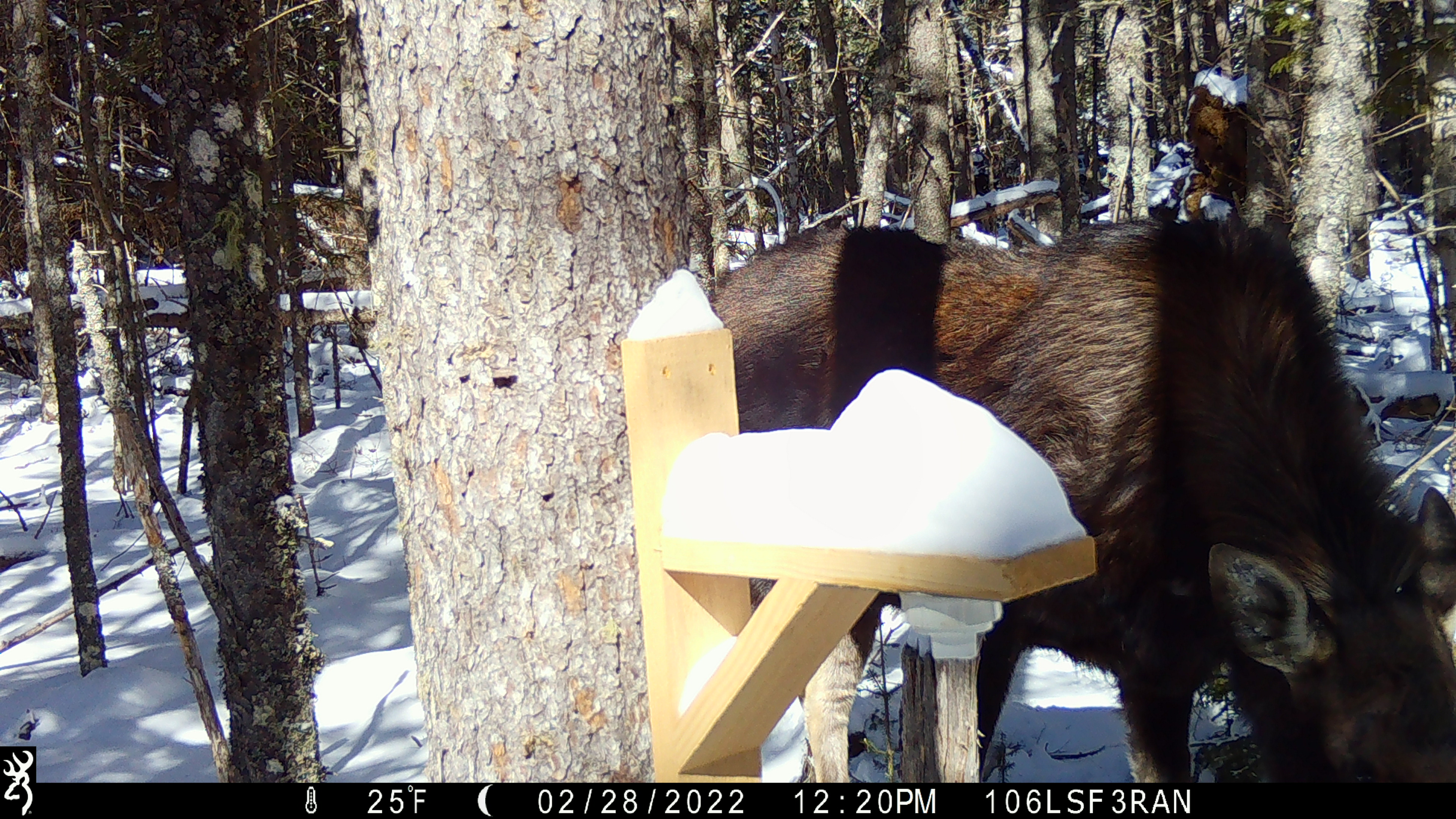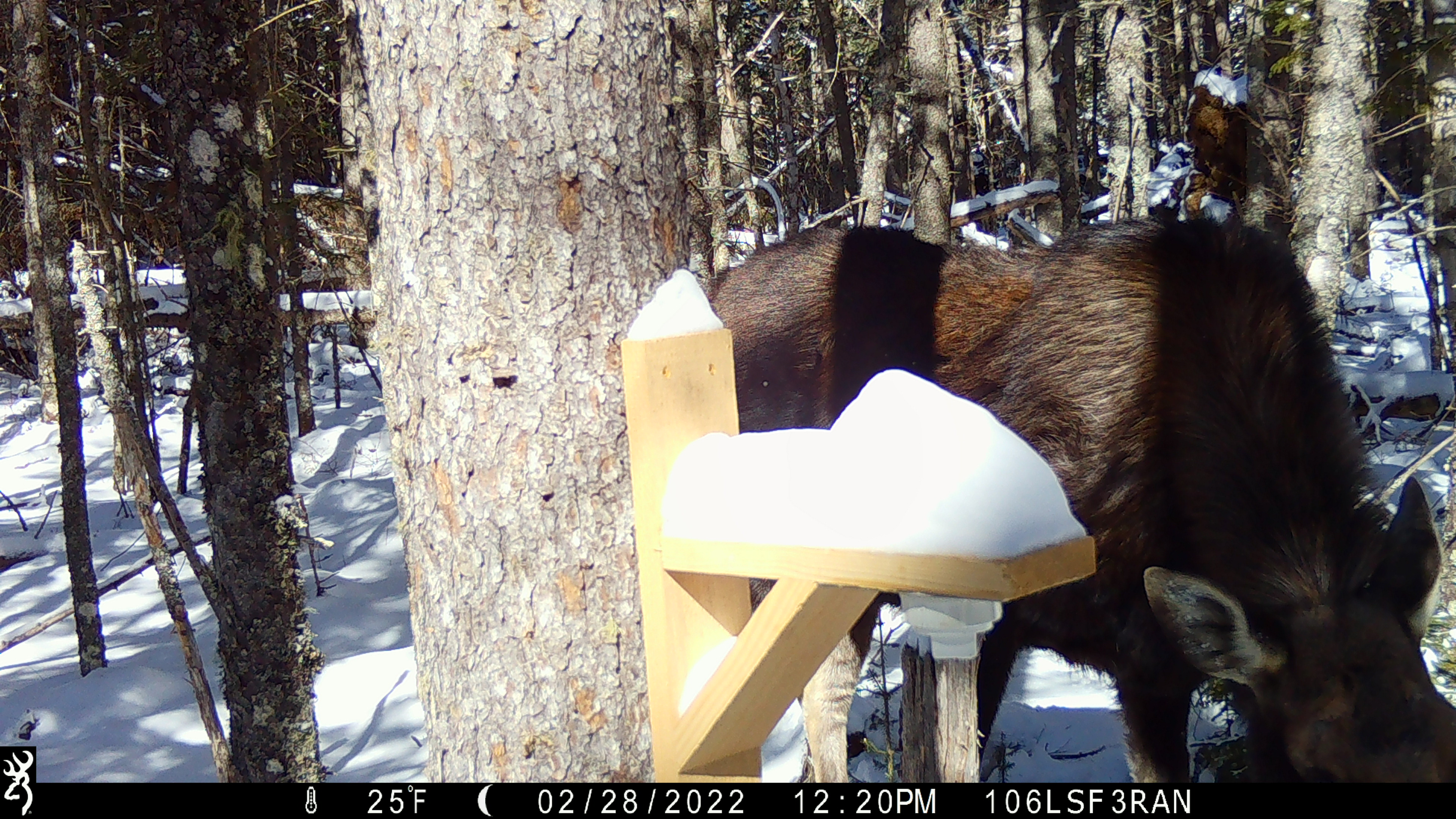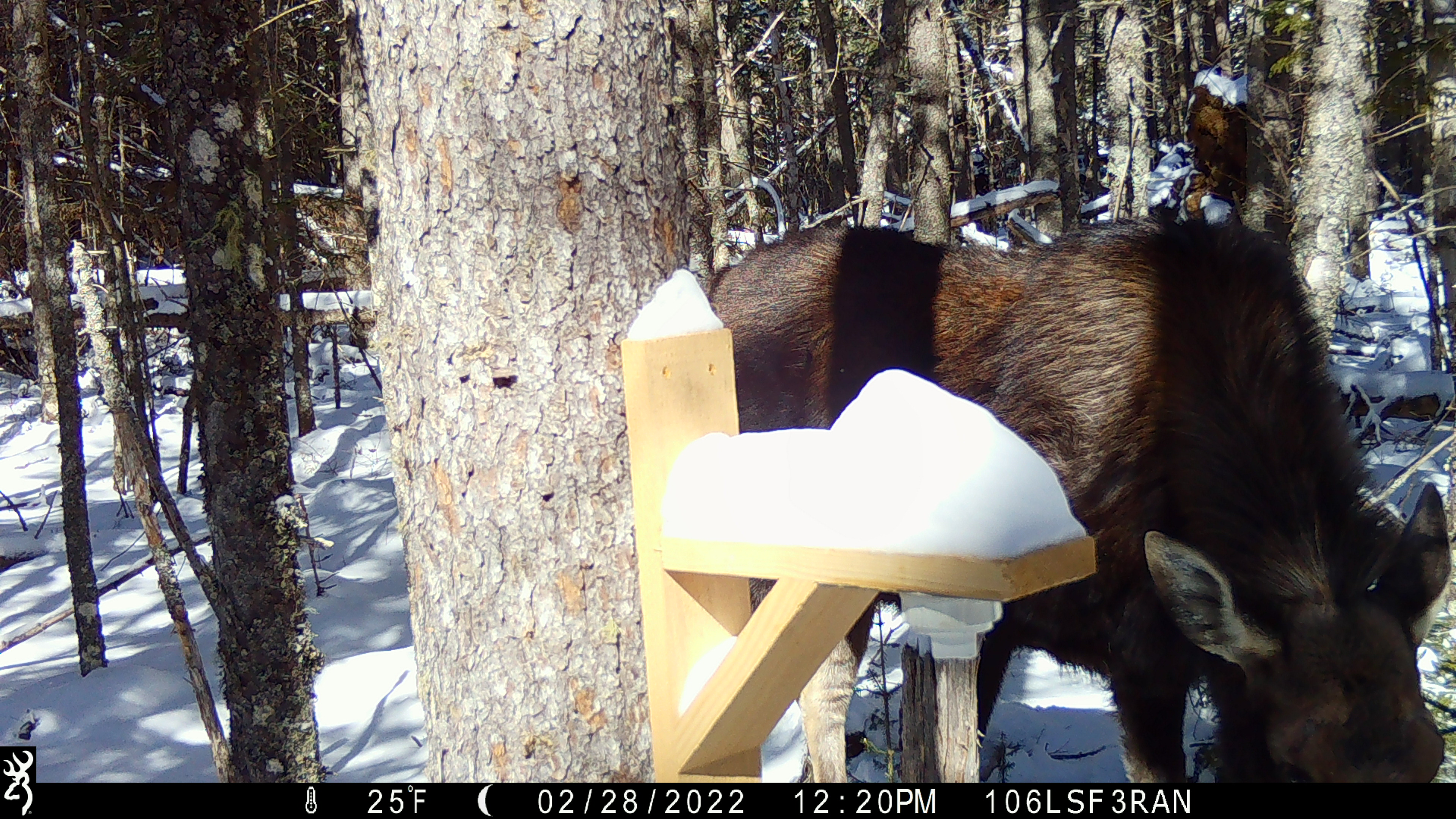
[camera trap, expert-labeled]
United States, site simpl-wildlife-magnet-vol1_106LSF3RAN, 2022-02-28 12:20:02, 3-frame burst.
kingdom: Animalia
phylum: Chordata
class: Mammalia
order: Artiodactyla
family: Cervidae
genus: Alces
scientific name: Alces alces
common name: moose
Moose (Alces alces).